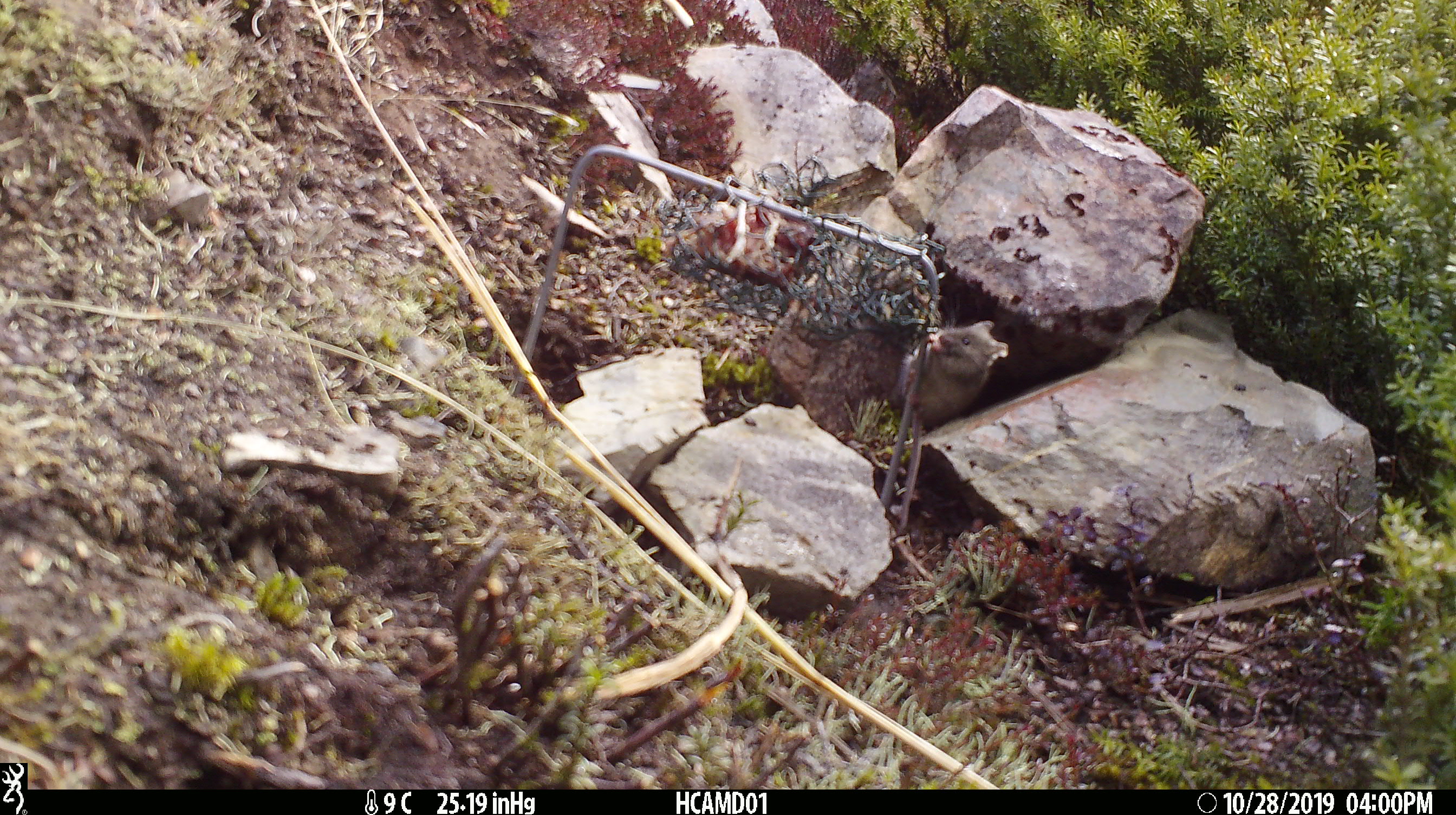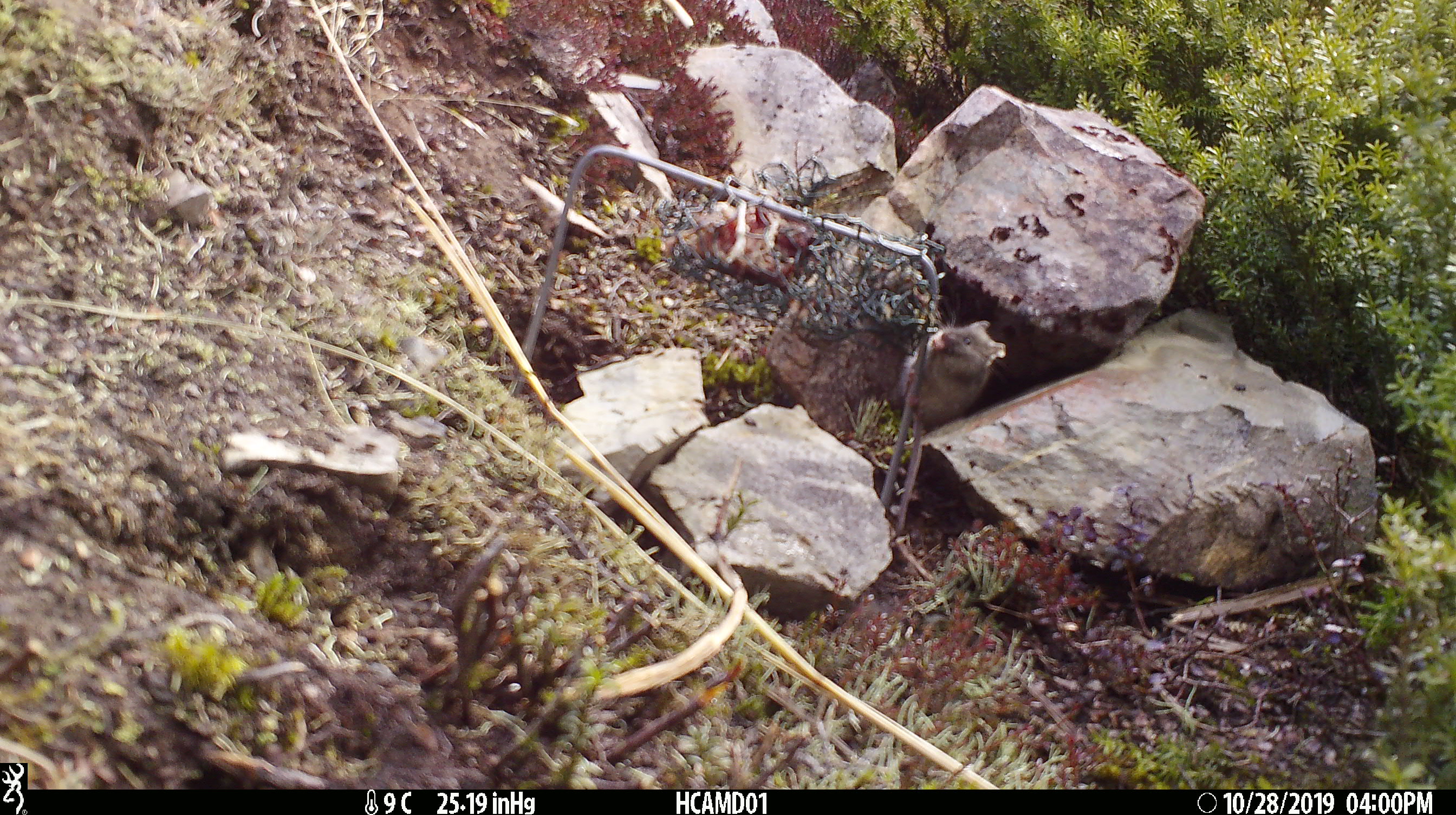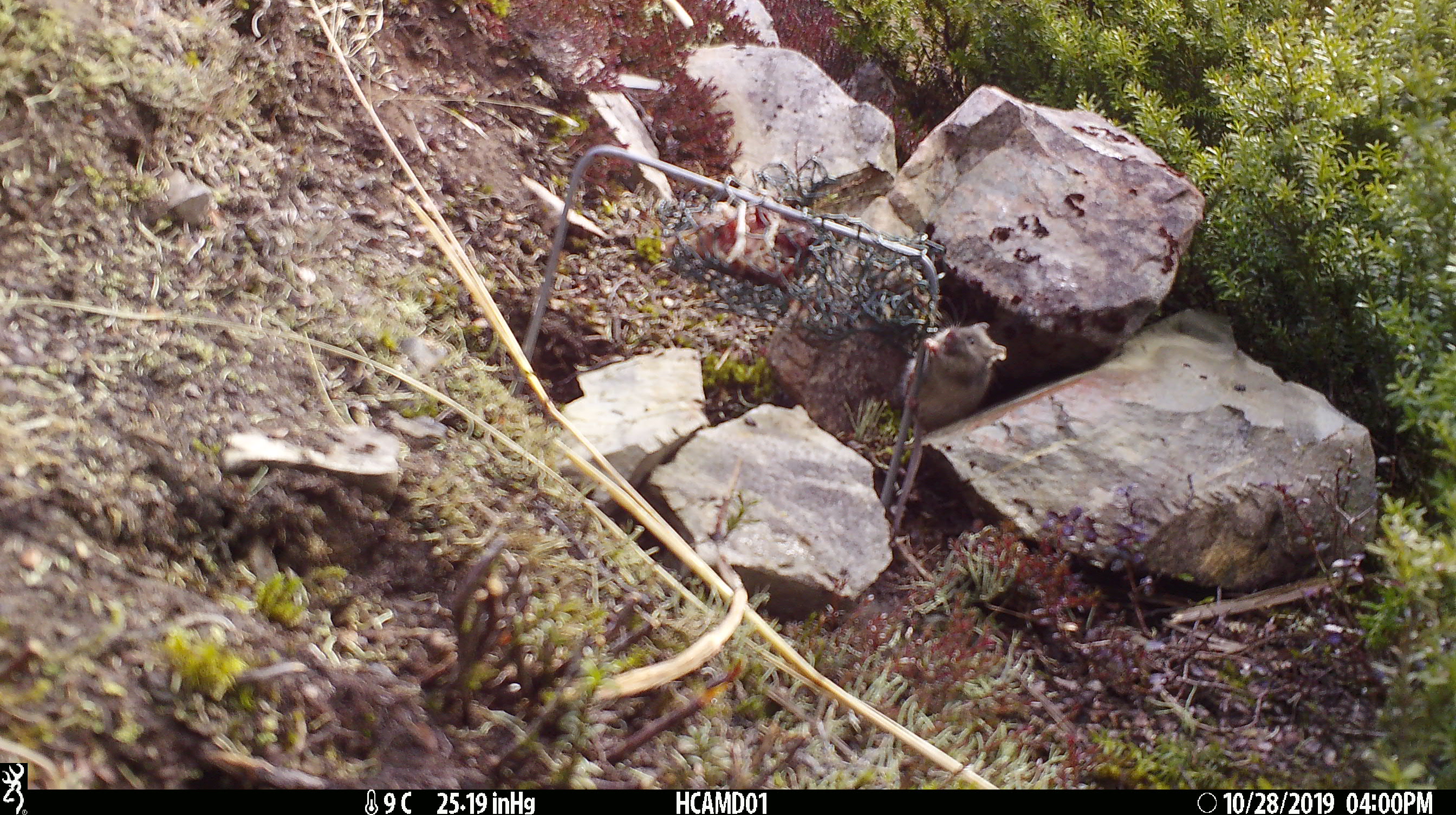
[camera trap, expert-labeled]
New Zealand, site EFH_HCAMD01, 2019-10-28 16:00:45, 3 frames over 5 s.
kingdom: Animalia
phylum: Chordata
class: Mammalia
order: Rodentia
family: Muridae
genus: Mus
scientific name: Mus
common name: mouse